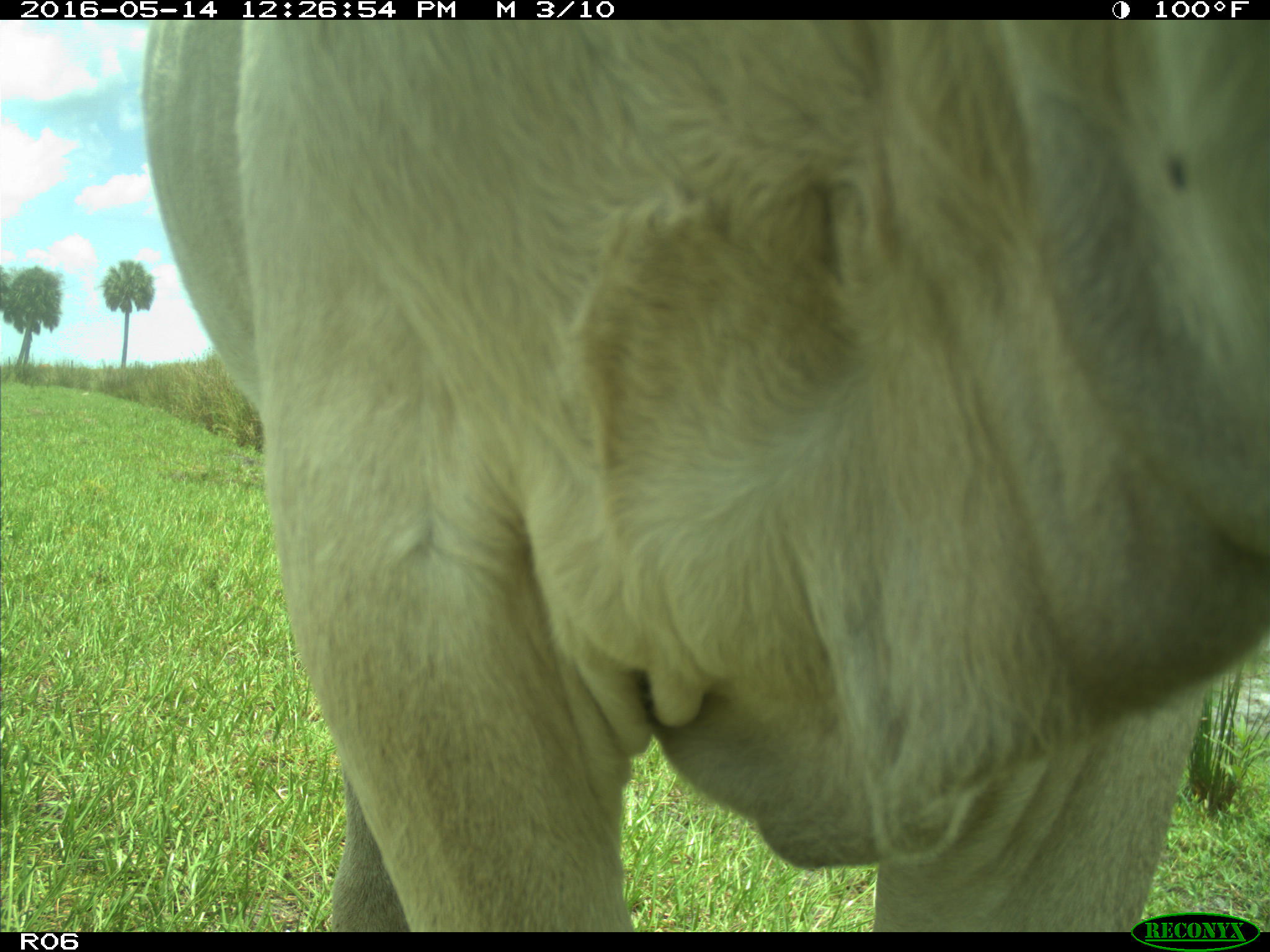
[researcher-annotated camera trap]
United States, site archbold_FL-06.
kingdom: Animalia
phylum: Chordata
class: Mammalia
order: Artiodactyla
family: Bovidae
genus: Bos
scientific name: Bos taurus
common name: domestic cow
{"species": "Bos taurus (domestic cow)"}